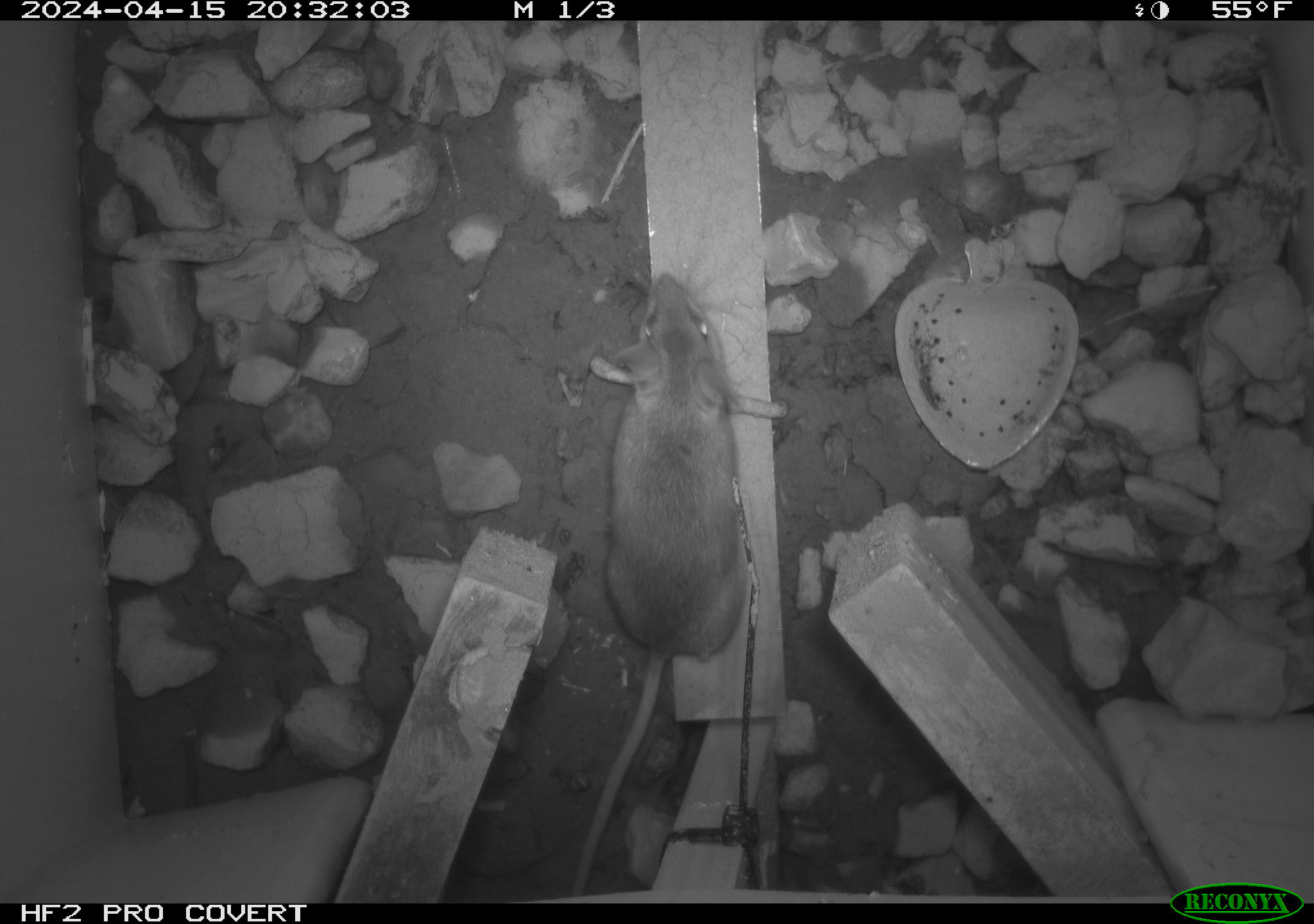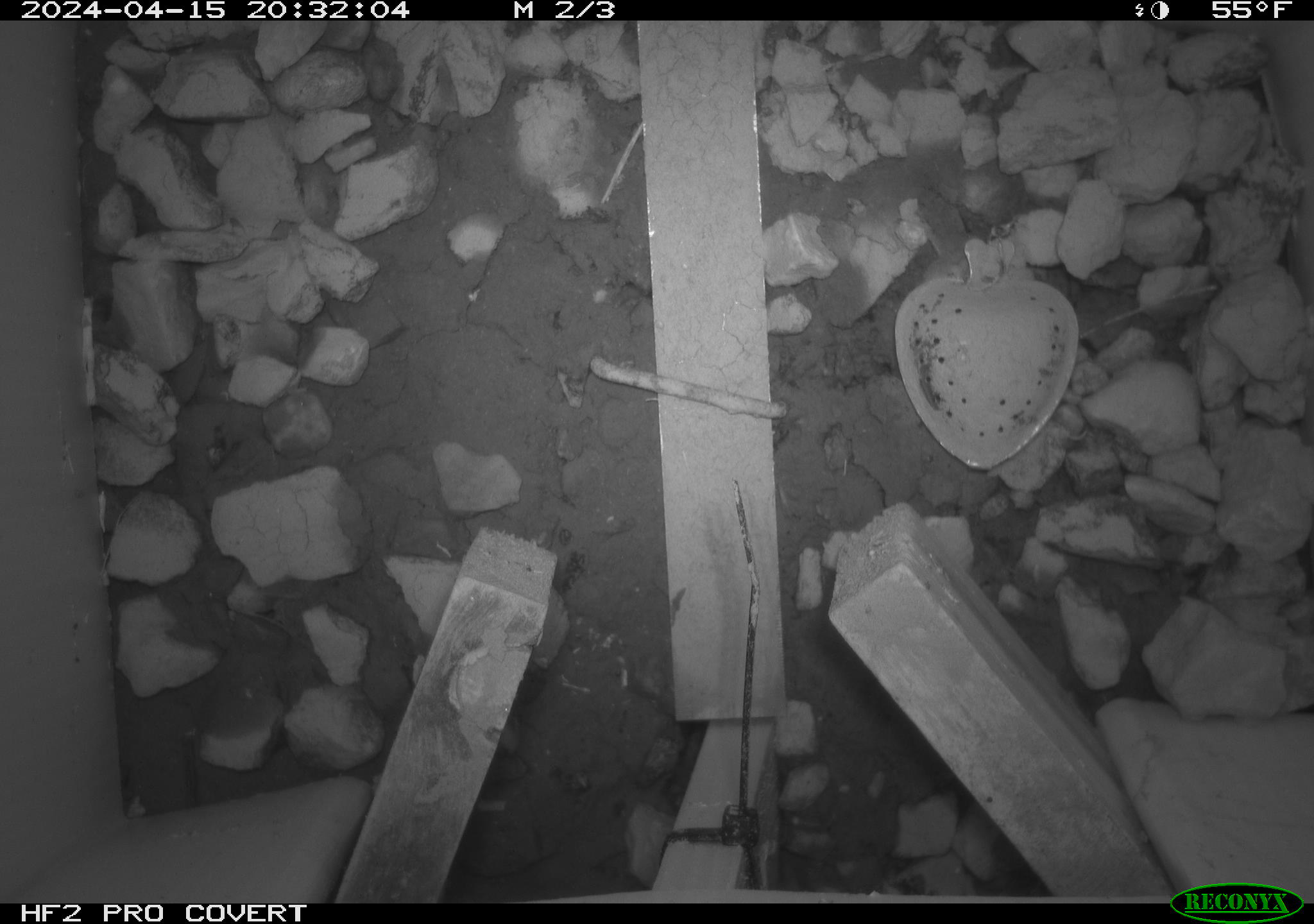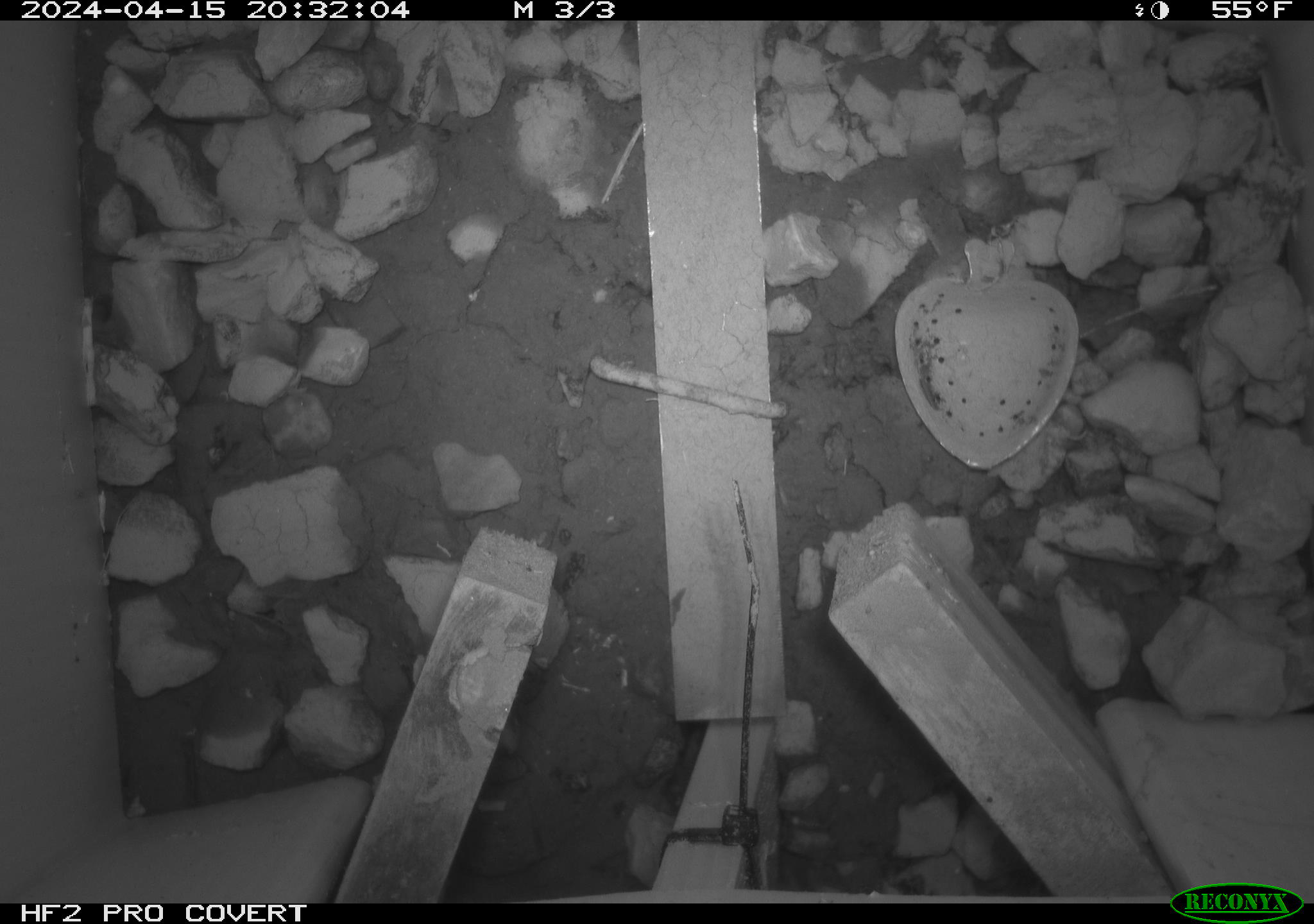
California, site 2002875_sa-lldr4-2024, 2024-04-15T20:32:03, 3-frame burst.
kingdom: Animalia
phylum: Chordata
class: Mammalia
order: Rodentia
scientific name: Rodentia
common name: rodent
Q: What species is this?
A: Rodent (Rodentia).